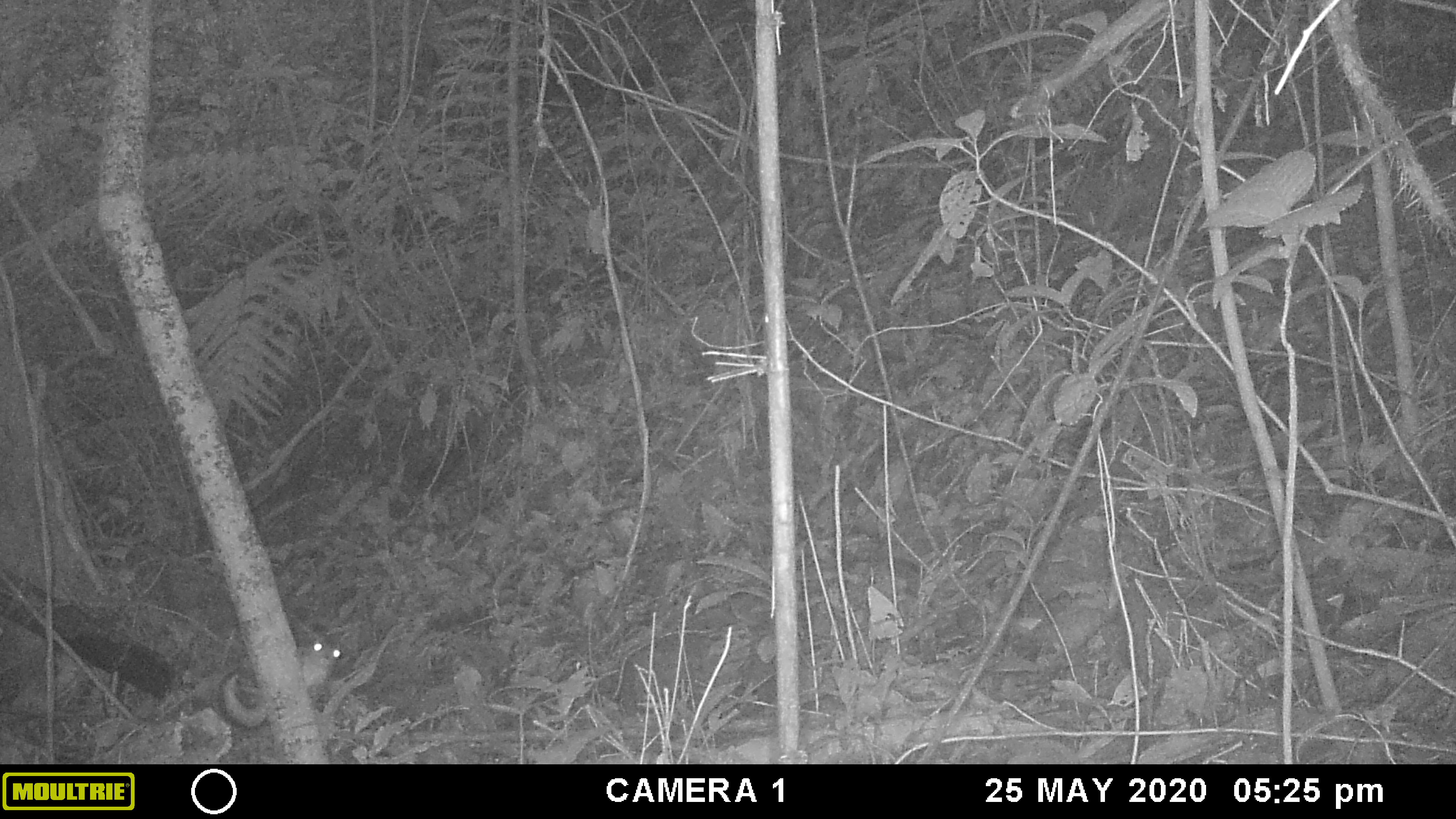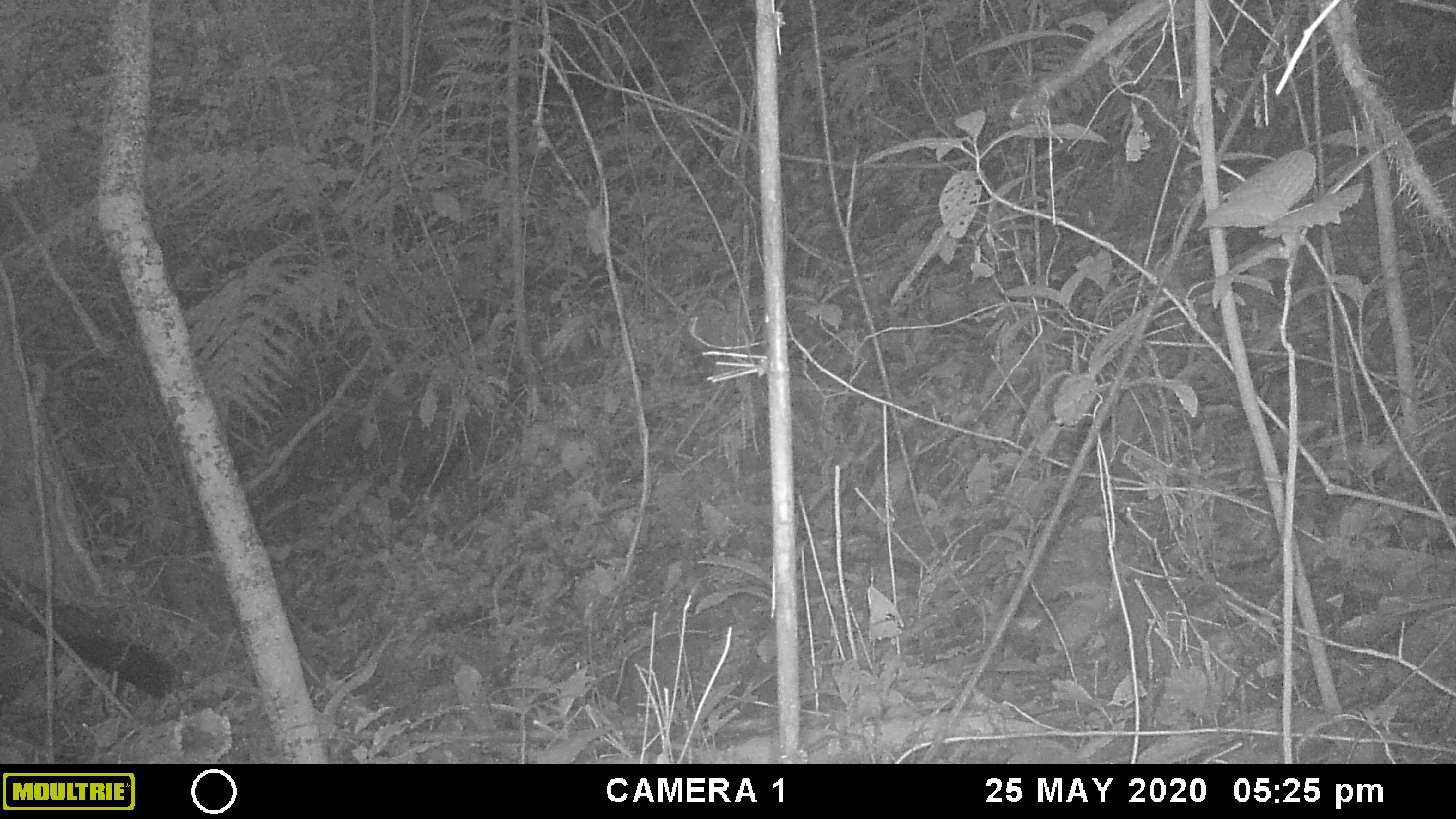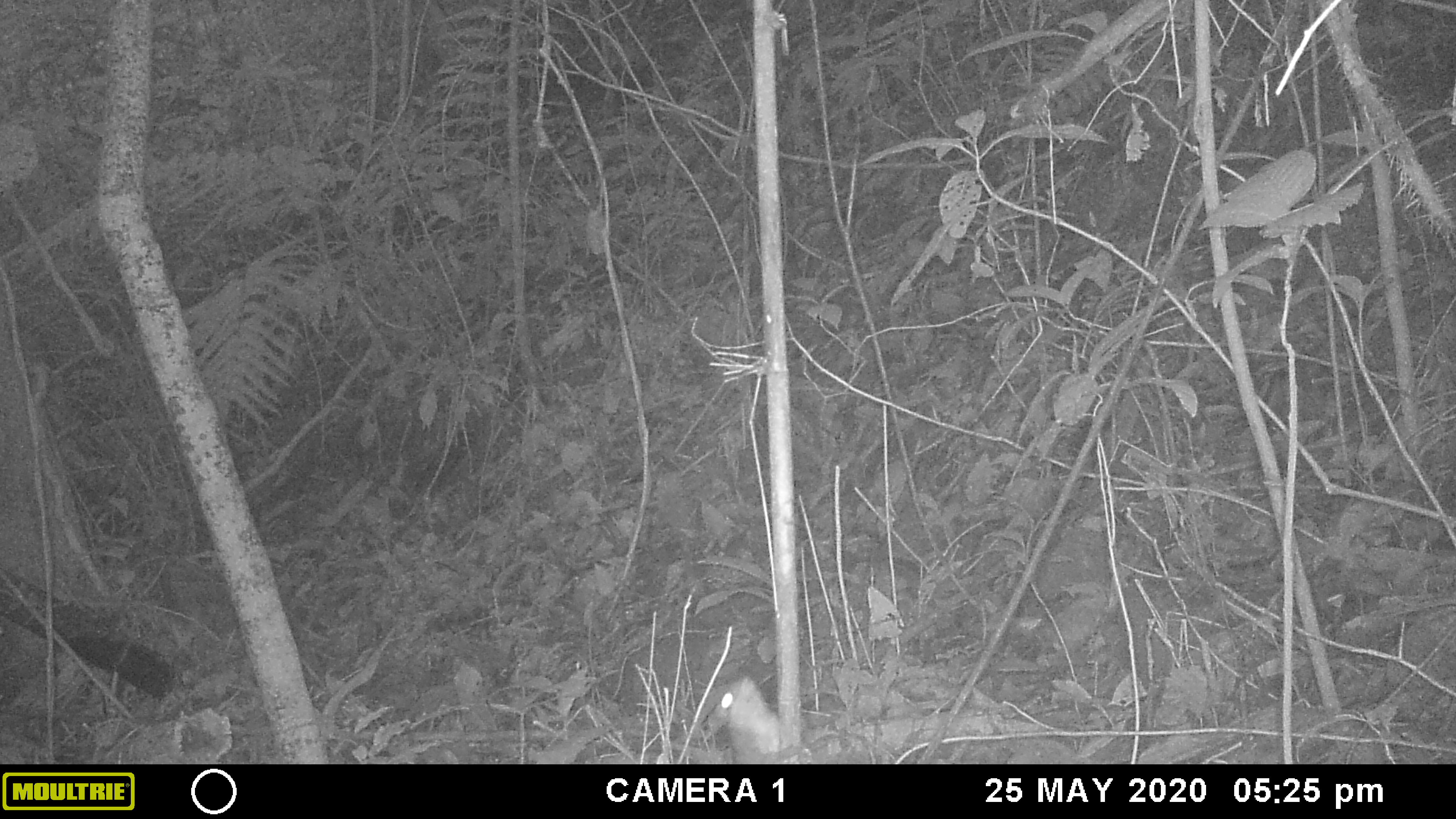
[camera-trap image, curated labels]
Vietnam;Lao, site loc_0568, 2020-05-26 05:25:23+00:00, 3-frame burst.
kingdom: Animalia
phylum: Chordata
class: Mammalia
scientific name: Mammalia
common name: mammal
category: unidentified small mammal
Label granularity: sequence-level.